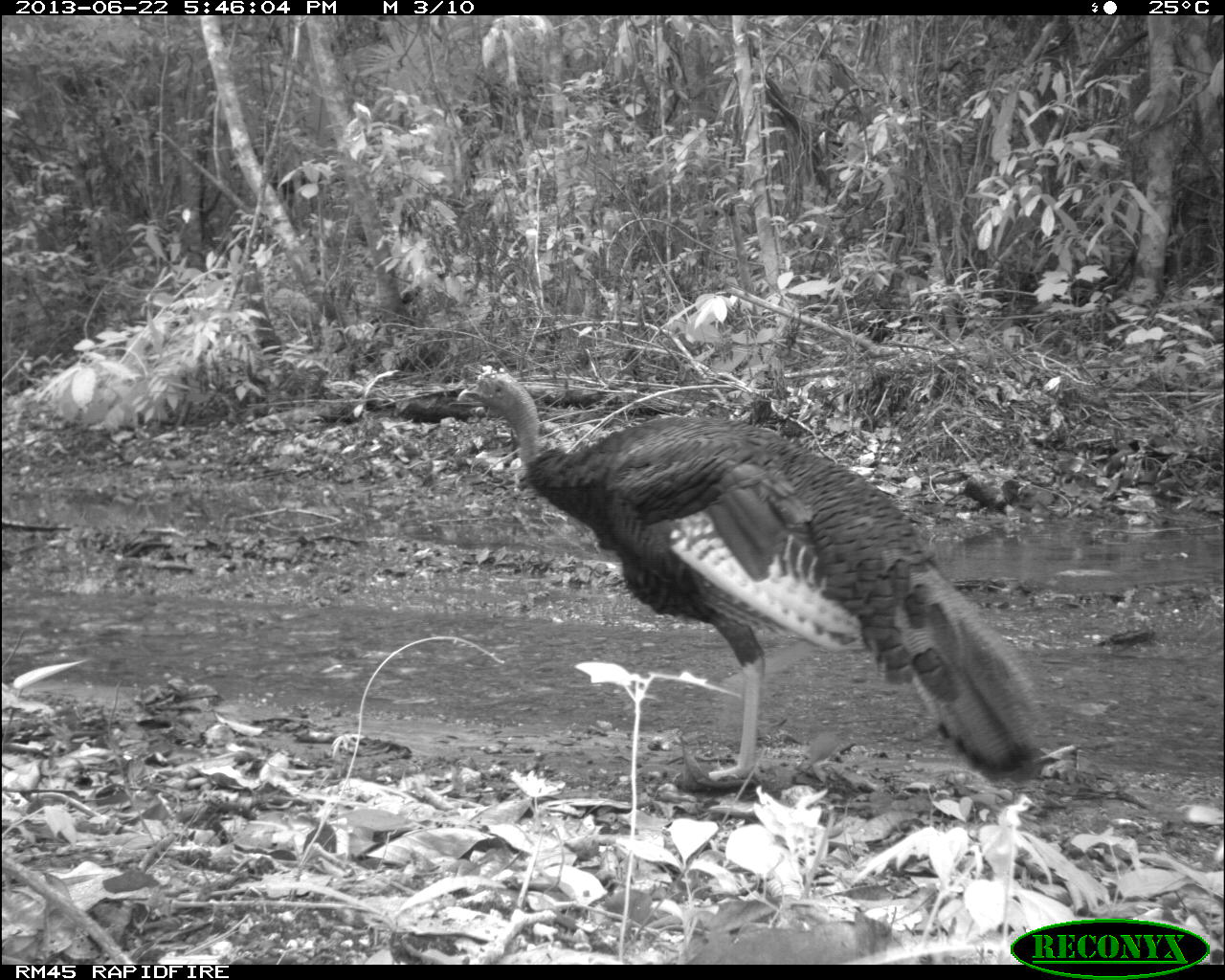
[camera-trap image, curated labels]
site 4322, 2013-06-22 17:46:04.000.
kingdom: Animalia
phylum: Chordata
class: Aves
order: Galliformes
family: Phasianidae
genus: Meleagris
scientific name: Meleagris ocellata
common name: ocellated turkey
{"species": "Meleagris ocellata (ocellated turkey)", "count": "1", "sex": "male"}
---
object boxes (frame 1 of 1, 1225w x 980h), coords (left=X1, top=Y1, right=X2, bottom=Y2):
meleagris ocellata: (left=454, top=366, right=1047, bottom=784)